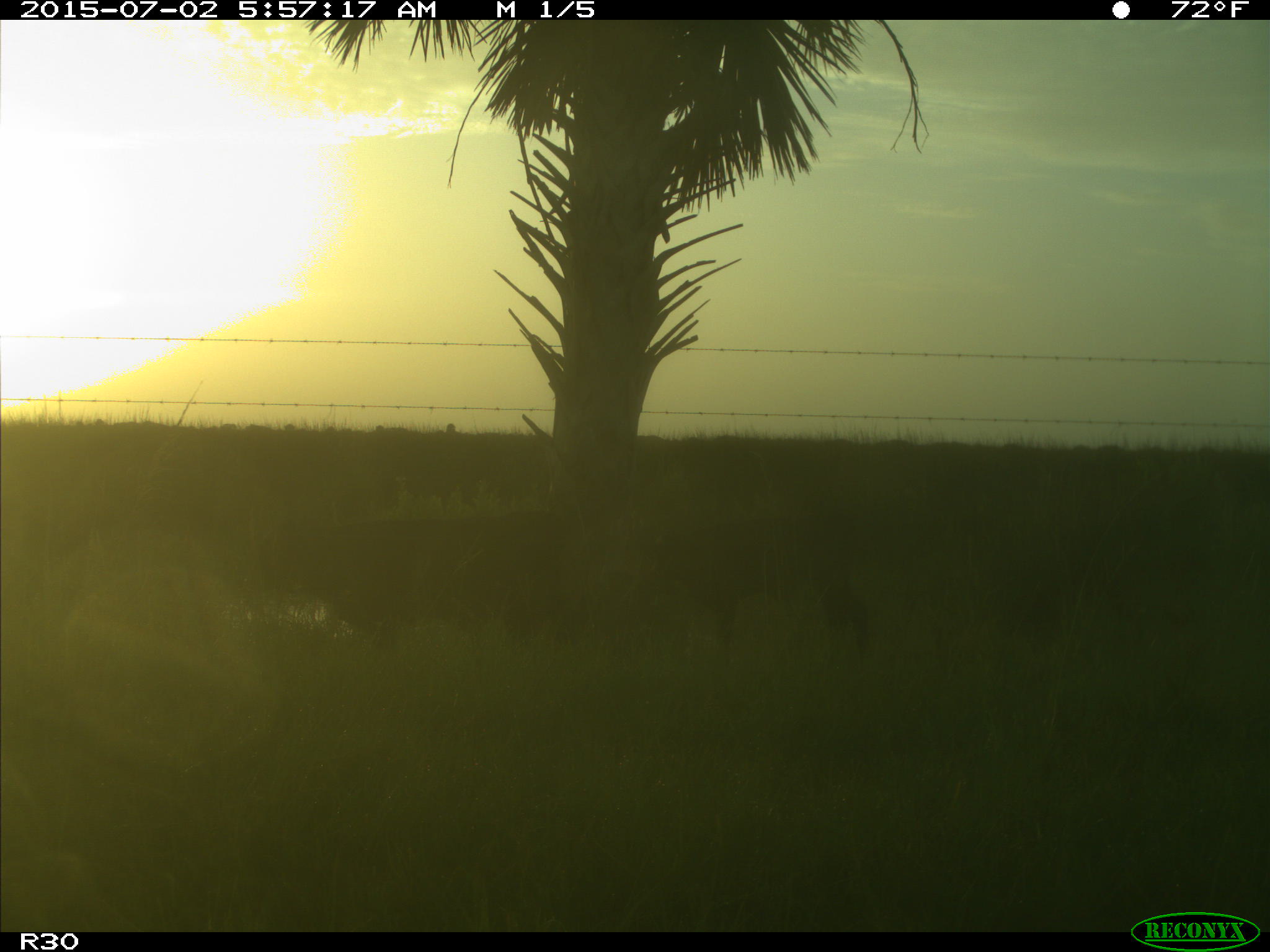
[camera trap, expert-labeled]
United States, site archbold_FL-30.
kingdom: Animalia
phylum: Chordata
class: Mammalia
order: Artiodactyla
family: Bovidae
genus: Bos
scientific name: Bos taurus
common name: domestic cow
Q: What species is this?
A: Bos taurus (domestic cow).